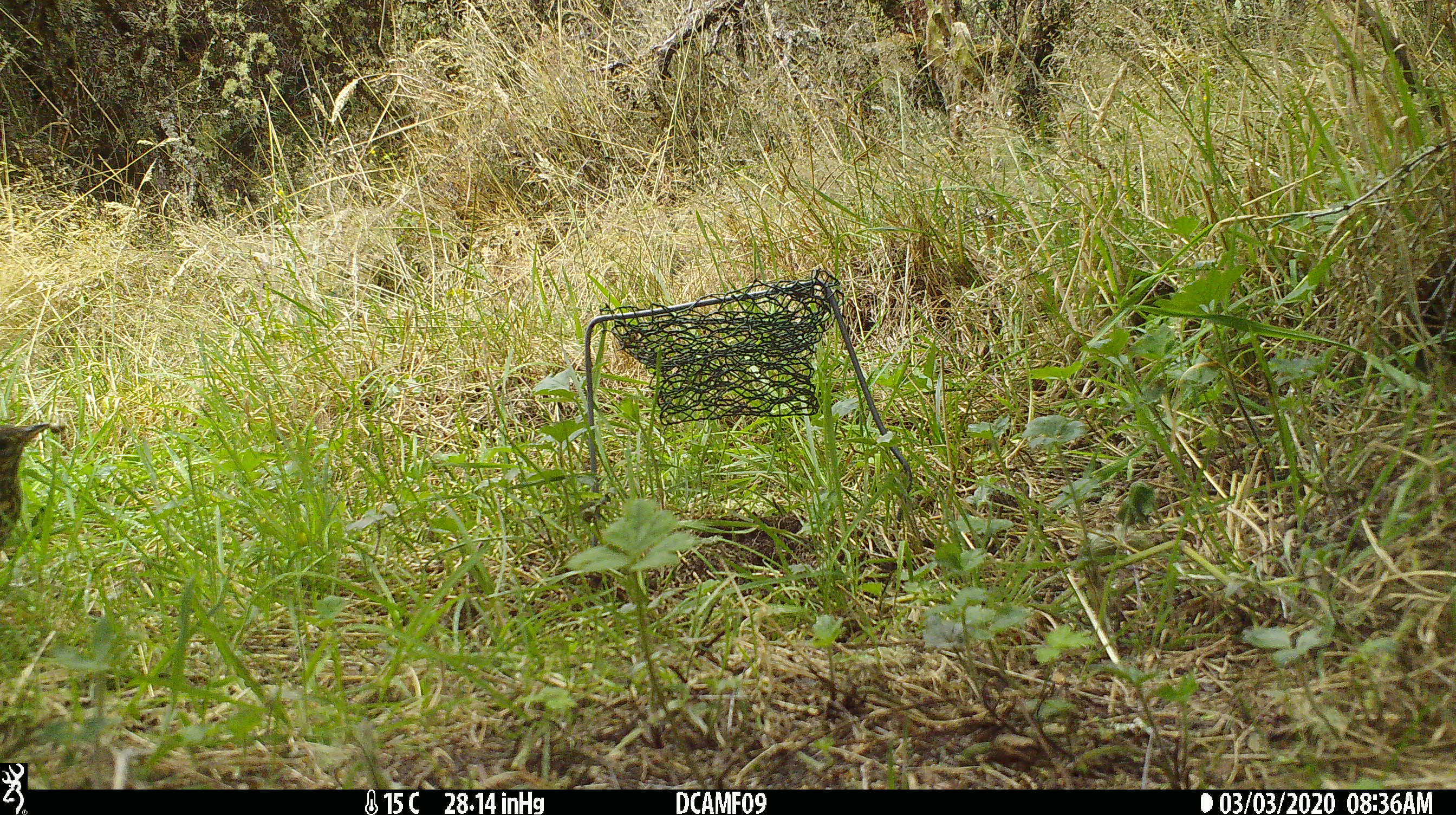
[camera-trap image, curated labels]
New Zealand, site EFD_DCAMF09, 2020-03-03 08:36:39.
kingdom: Animalia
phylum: Chordata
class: Aves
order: Passeriformes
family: Turdidae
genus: Turdus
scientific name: Turdus philomelos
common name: song thrush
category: thrush